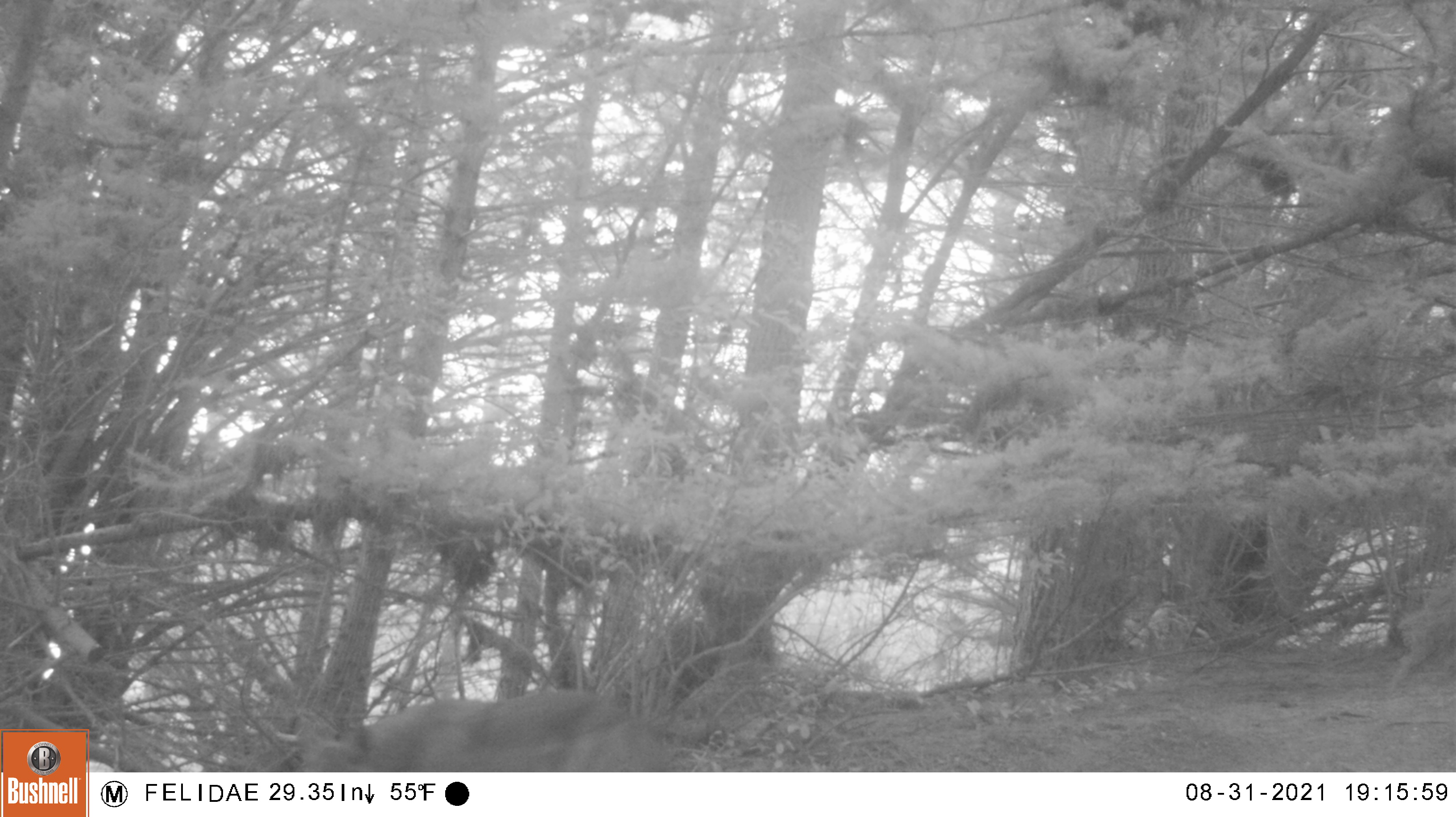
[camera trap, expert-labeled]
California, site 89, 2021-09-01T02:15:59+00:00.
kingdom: Animalia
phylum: Chordata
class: Mammalia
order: Carnivora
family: Canidae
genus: Canis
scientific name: Canis familiaris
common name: domestic dog